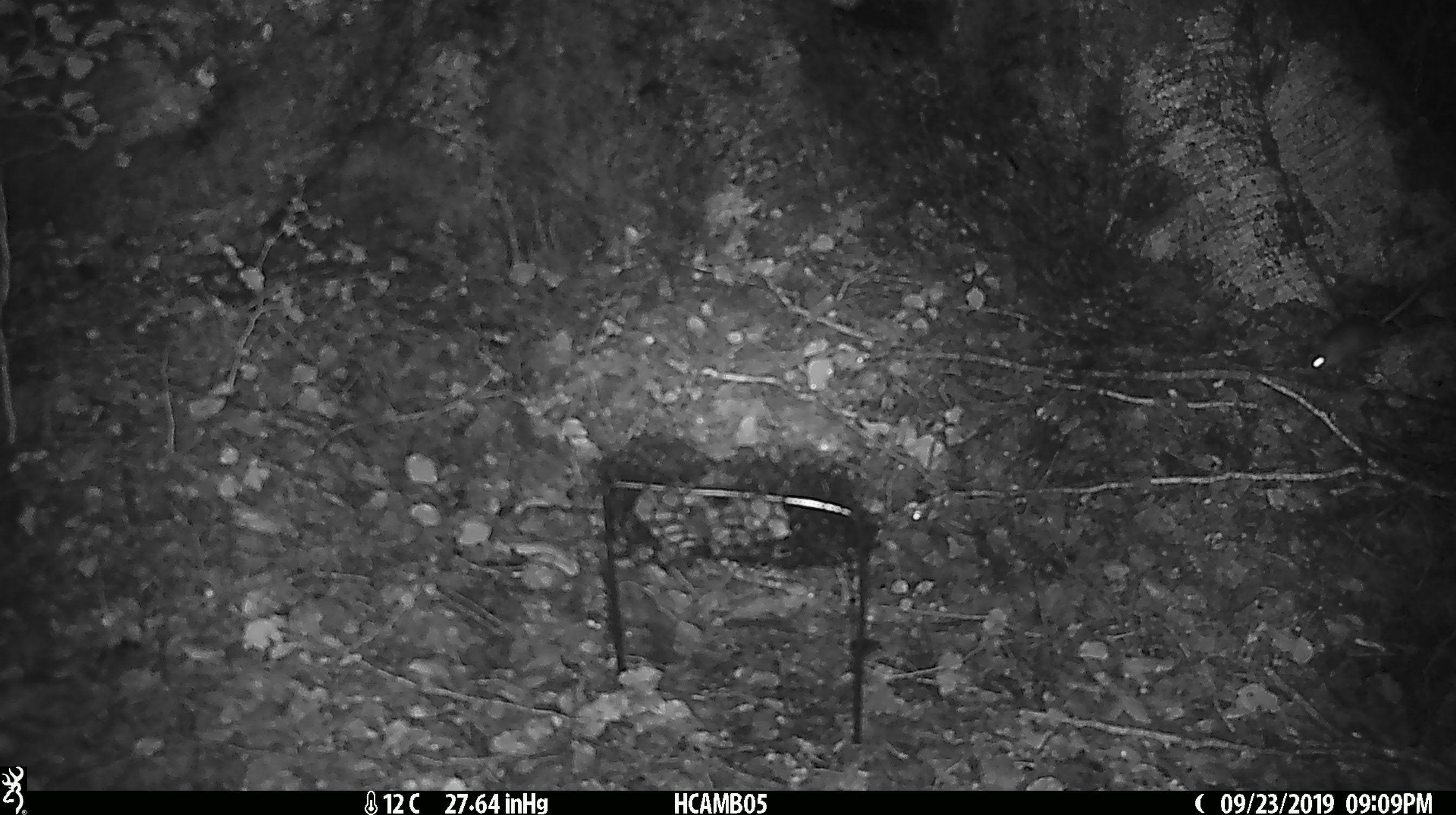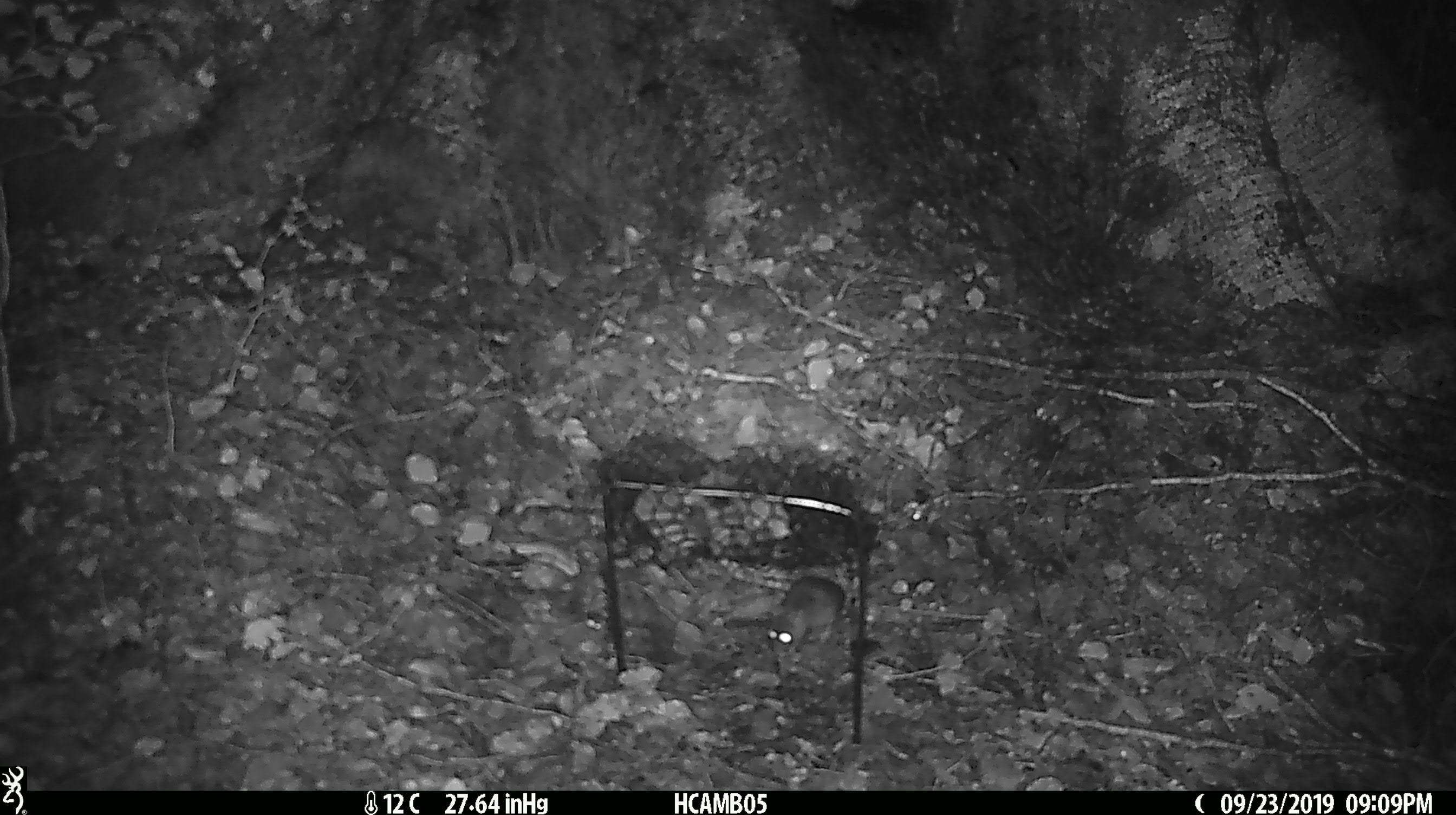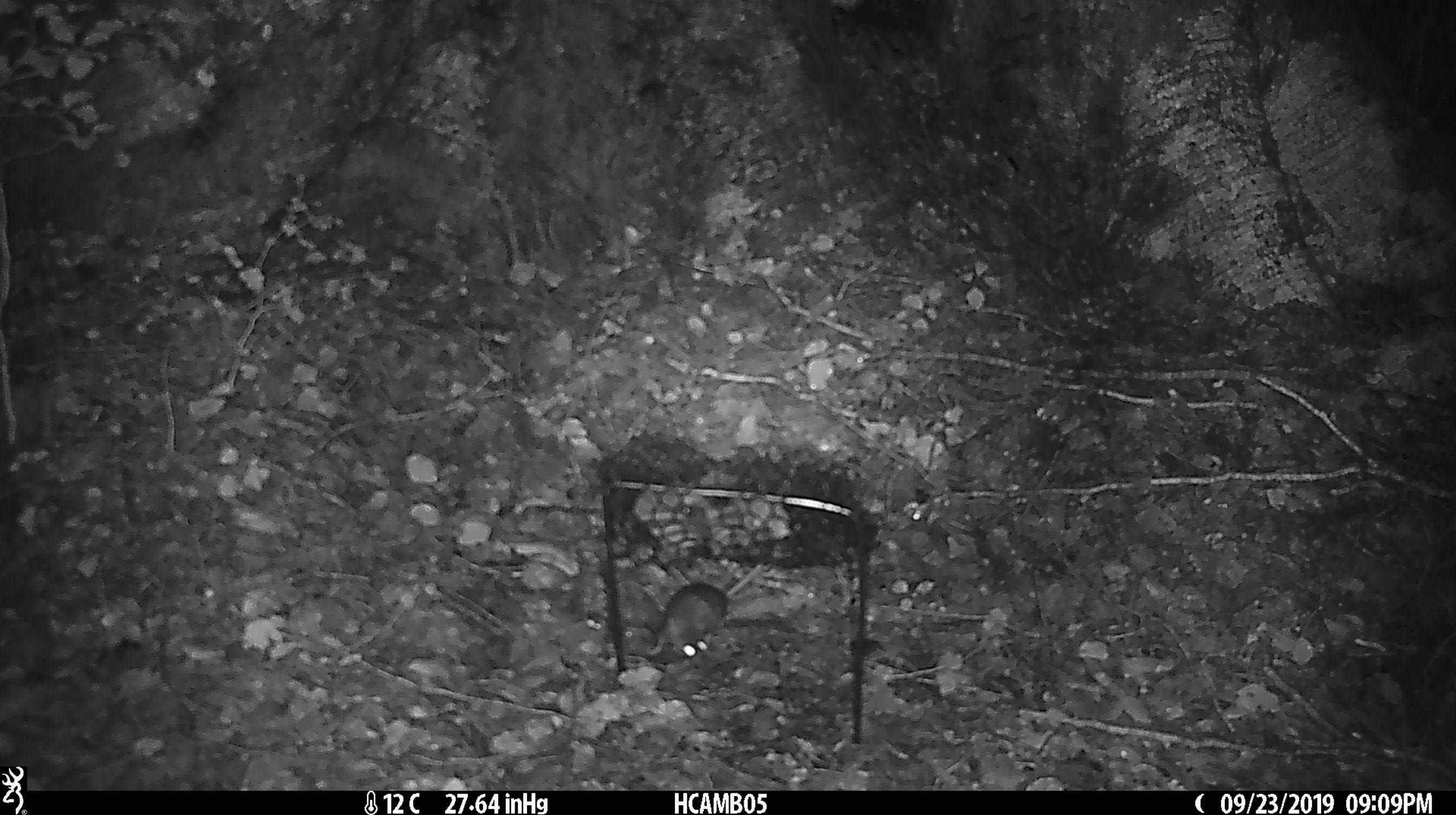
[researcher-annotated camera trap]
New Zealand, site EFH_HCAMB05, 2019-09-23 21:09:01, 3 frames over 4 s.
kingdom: Animalia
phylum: Chordata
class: Mammalia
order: Rodentia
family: Muridae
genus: Mus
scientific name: Mus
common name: mouse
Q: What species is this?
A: Mouse (Mus).